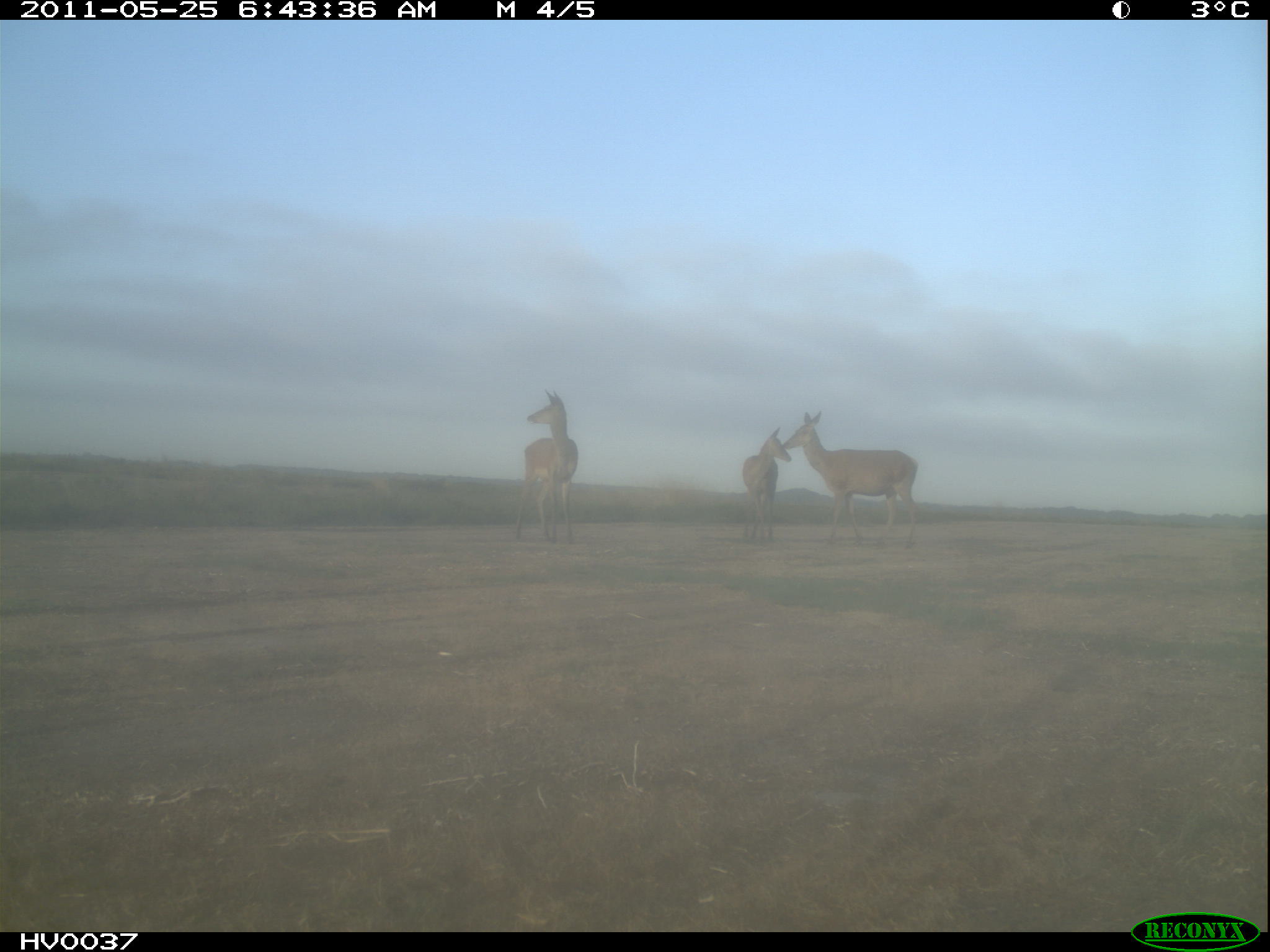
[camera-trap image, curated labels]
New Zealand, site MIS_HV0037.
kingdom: Animalia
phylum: Chordata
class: Mammalia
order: Artiodactyla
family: Cervidae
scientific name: Cervidae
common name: deer